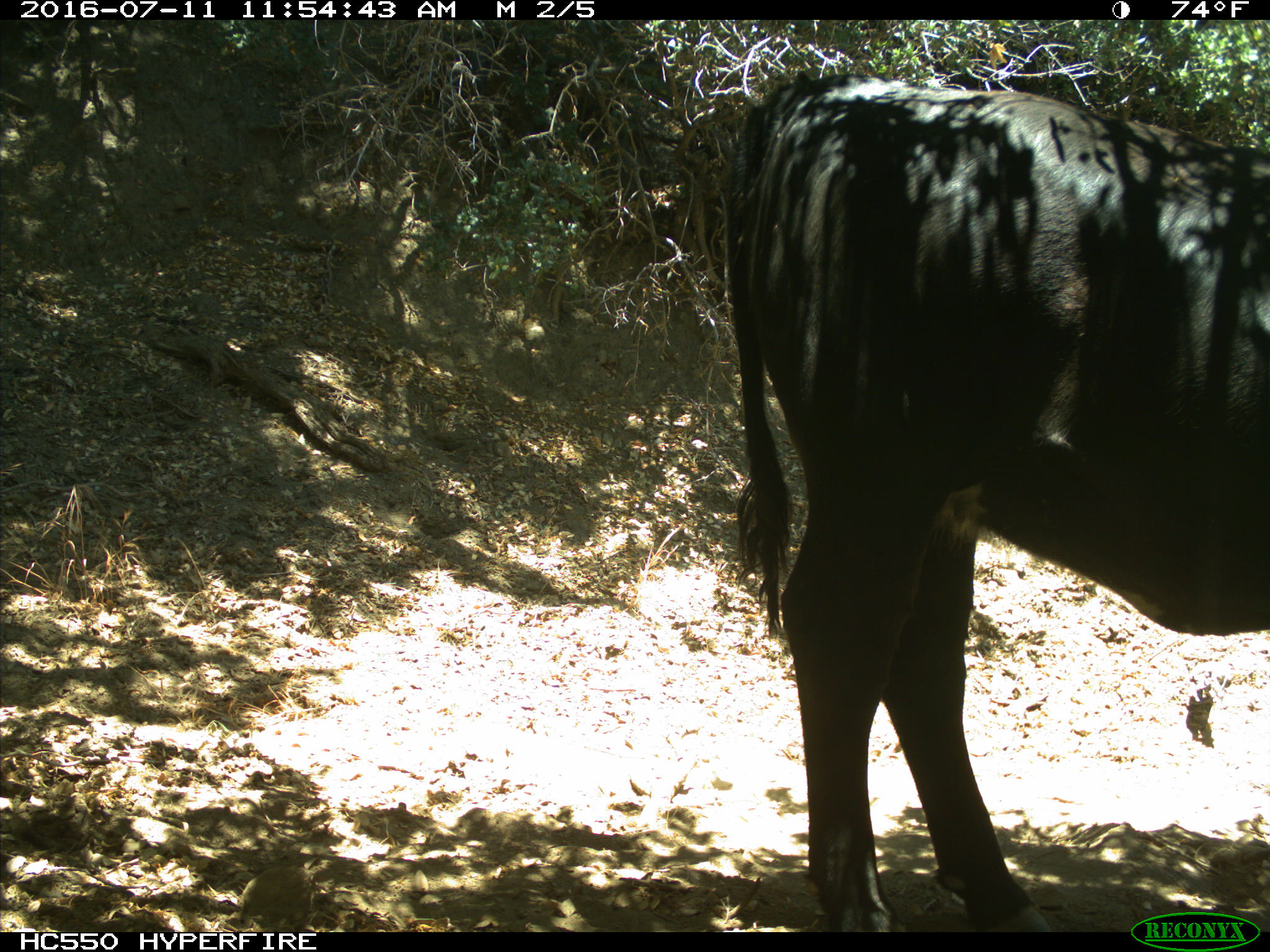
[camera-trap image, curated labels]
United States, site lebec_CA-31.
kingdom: Animalia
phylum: Chordata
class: Mammalia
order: Artiodactyla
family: Bovidae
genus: Bos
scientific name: Bos taurus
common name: domestic cow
Bos taurus (domestic cow).